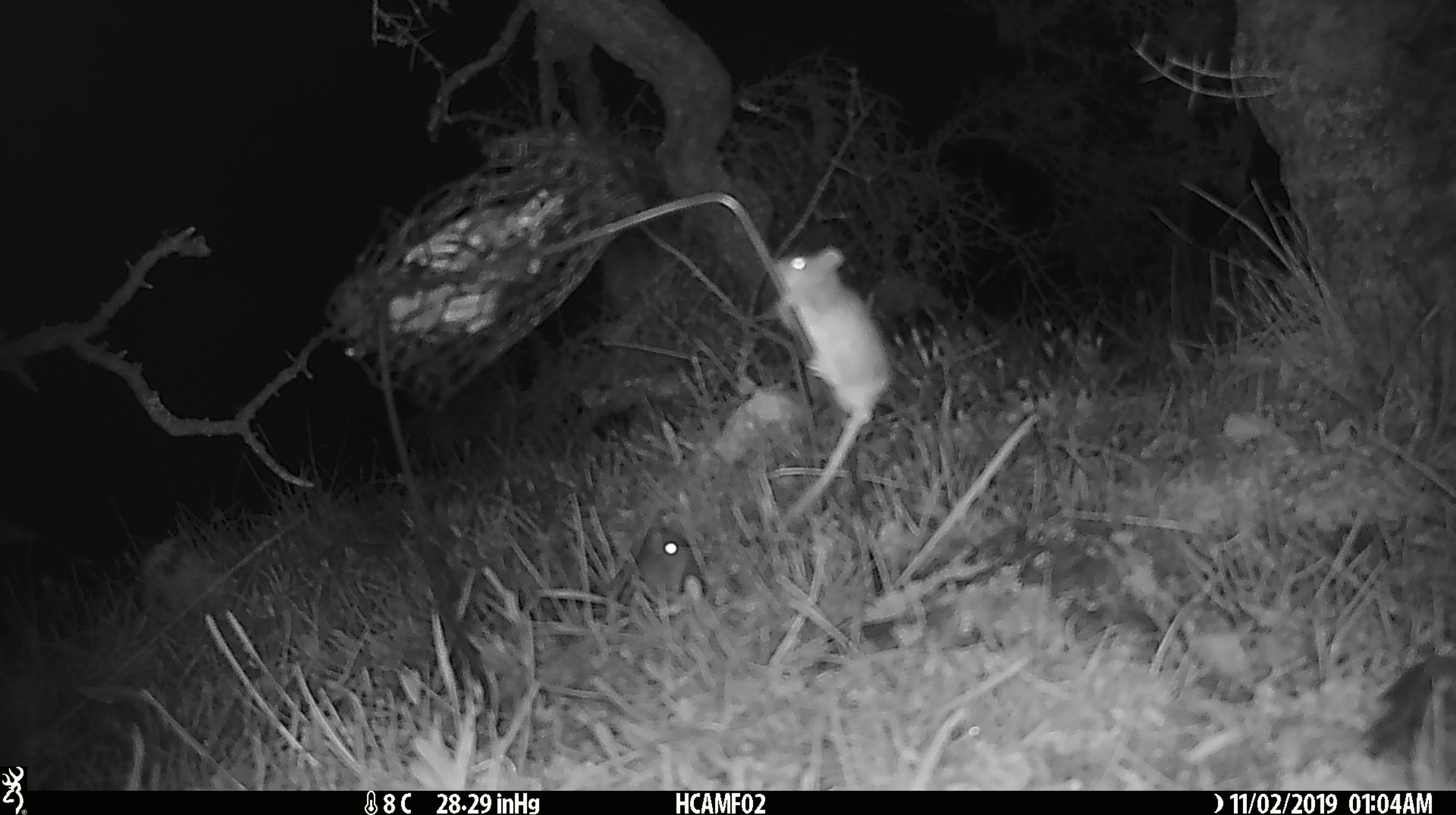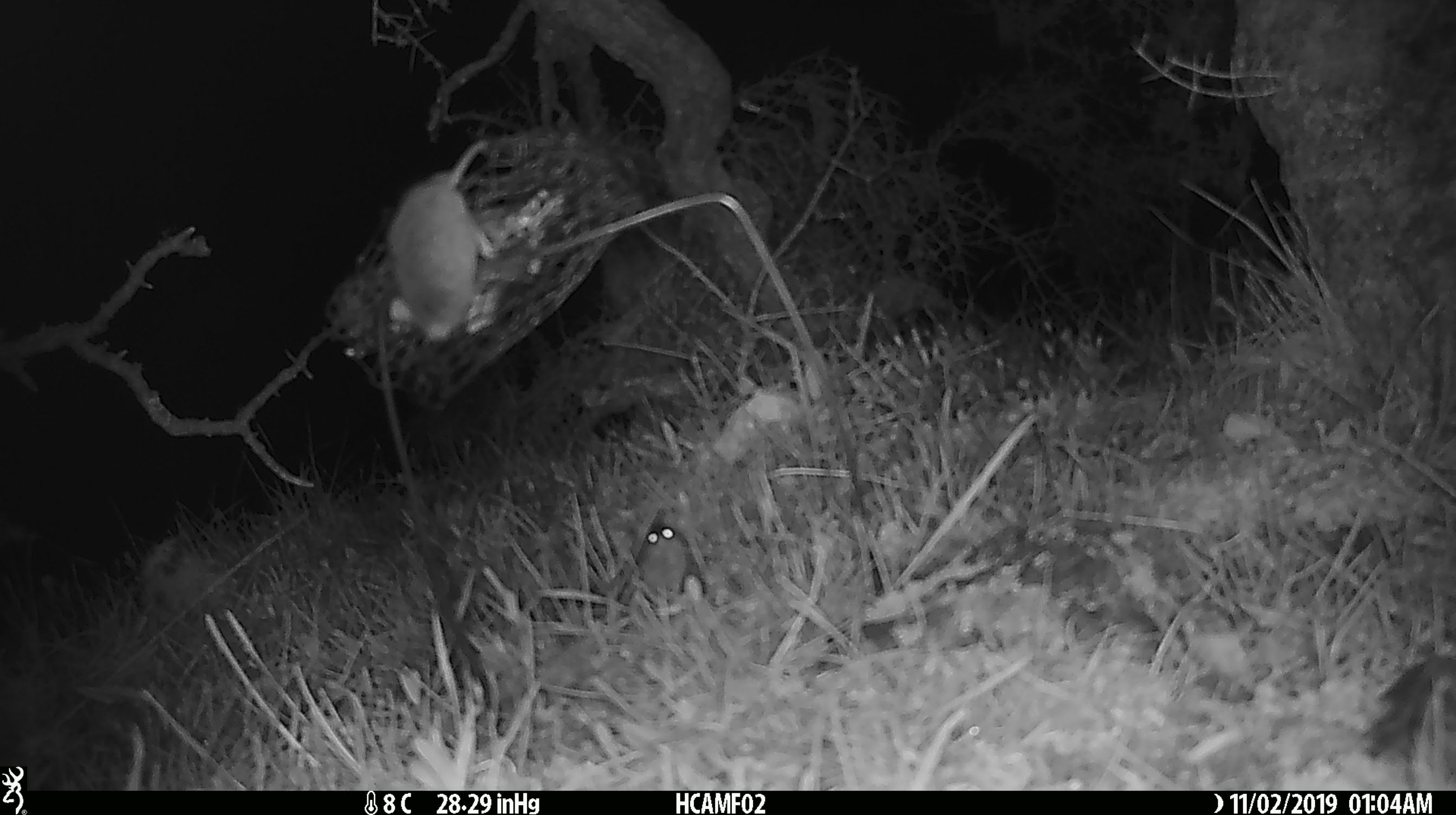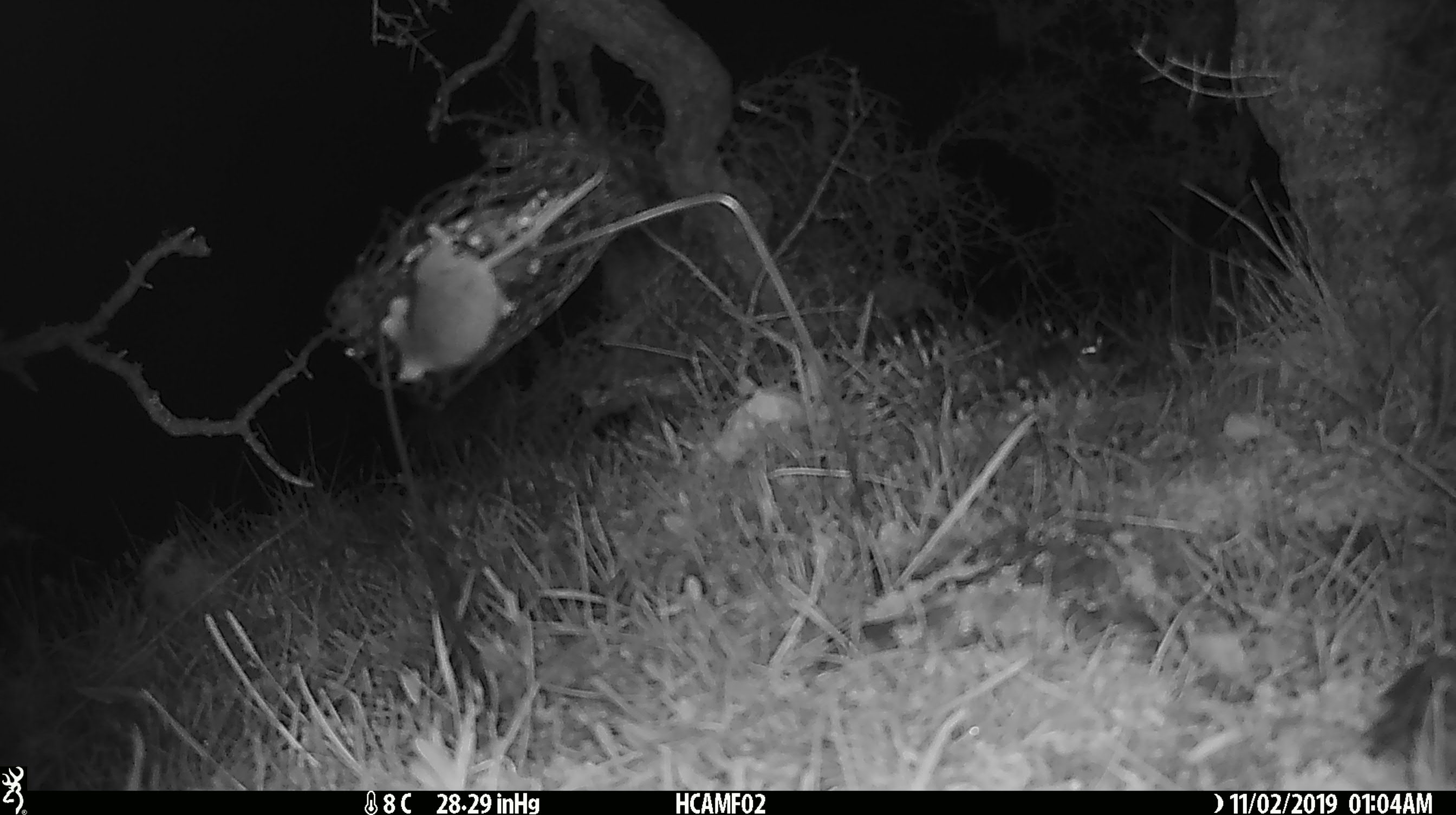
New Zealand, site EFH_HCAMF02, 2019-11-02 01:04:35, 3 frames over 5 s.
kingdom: Animalia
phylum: Chordata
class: Mammalia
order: Rodentia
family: Muridae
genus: Mus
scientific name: Mus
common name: mouse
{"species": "mouse (Mus)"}